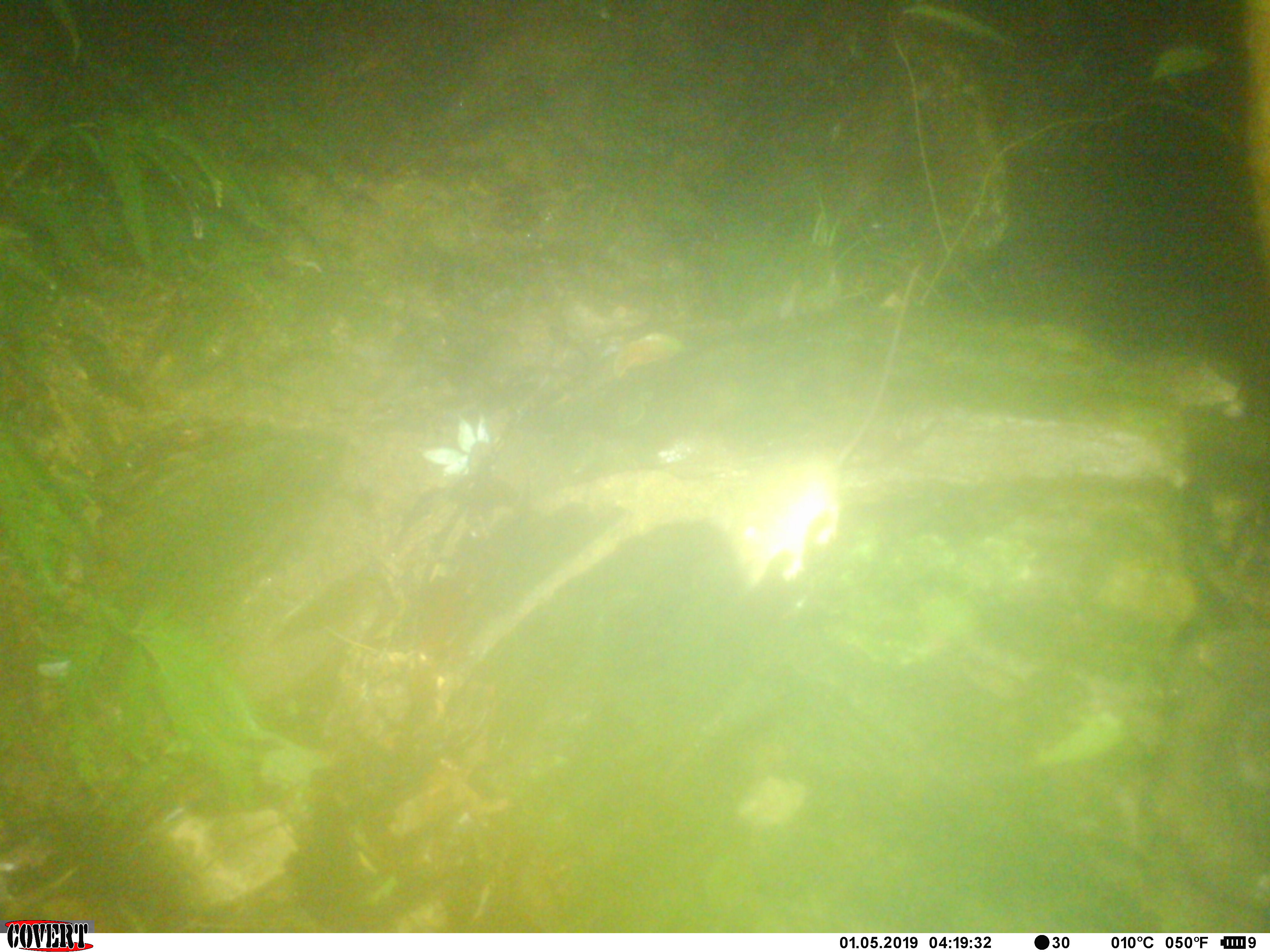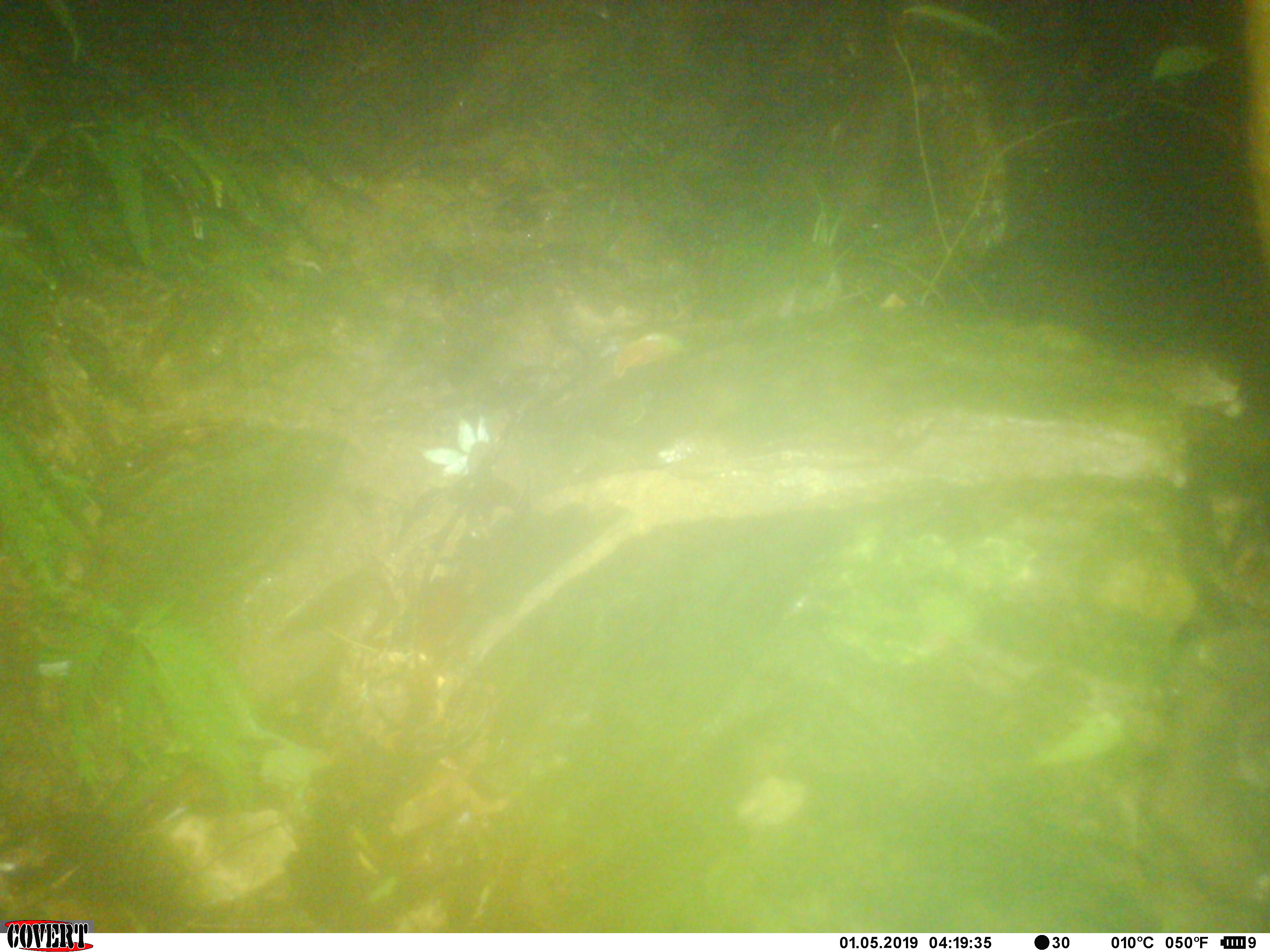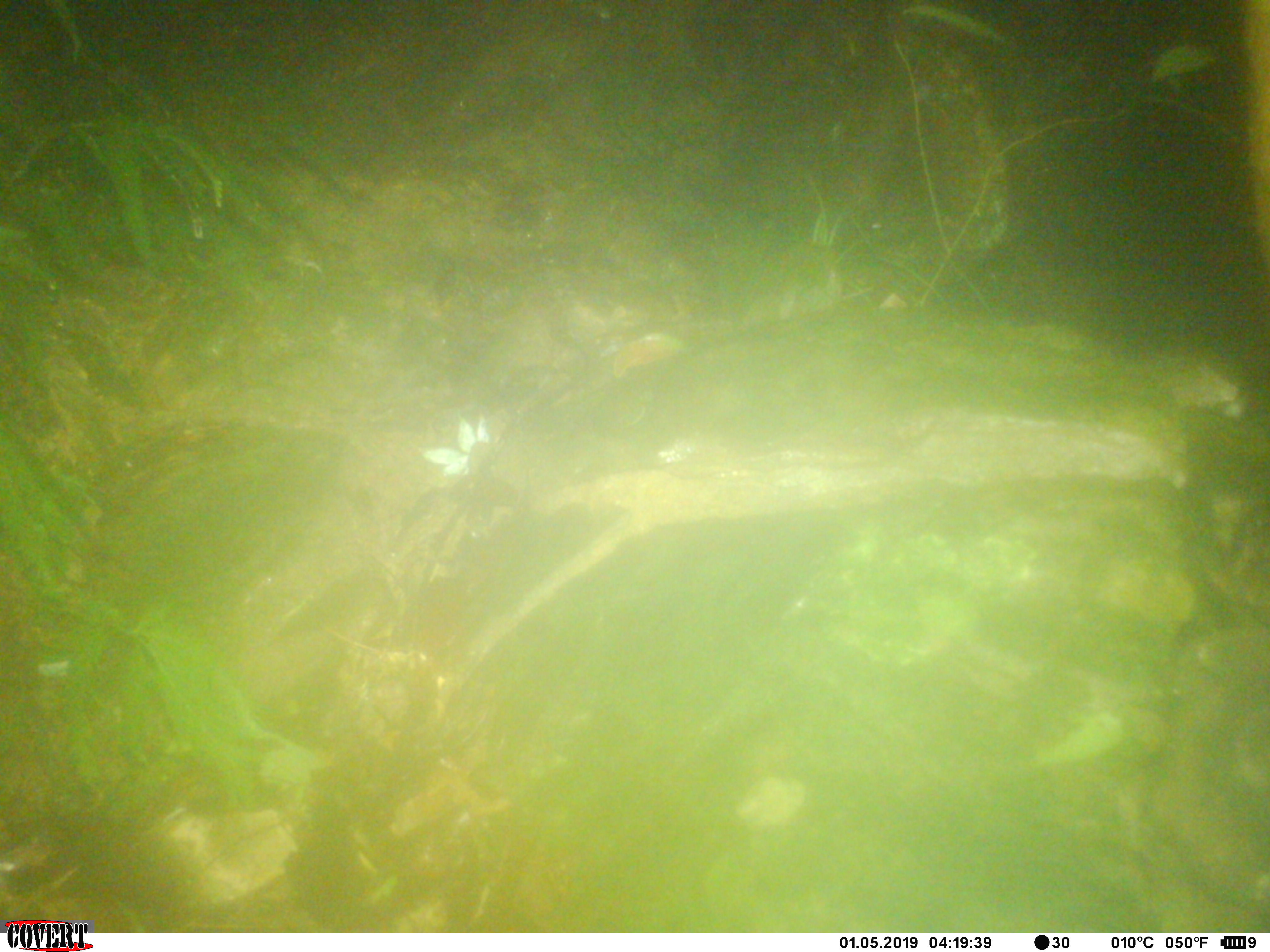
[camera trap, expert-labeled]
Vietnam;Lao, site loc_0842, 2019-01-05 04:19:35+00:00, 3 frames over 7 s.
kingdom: Animalia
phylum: Chordata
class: Mammalia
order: Rodentia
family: Muridae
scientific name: Muridae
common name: old-world mice and rats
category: unidentified murid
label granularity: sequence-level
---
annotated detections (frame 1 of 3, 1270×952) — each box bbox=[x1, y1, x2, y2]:
unidentified murid: bbox=[710, 257, 923, 587]